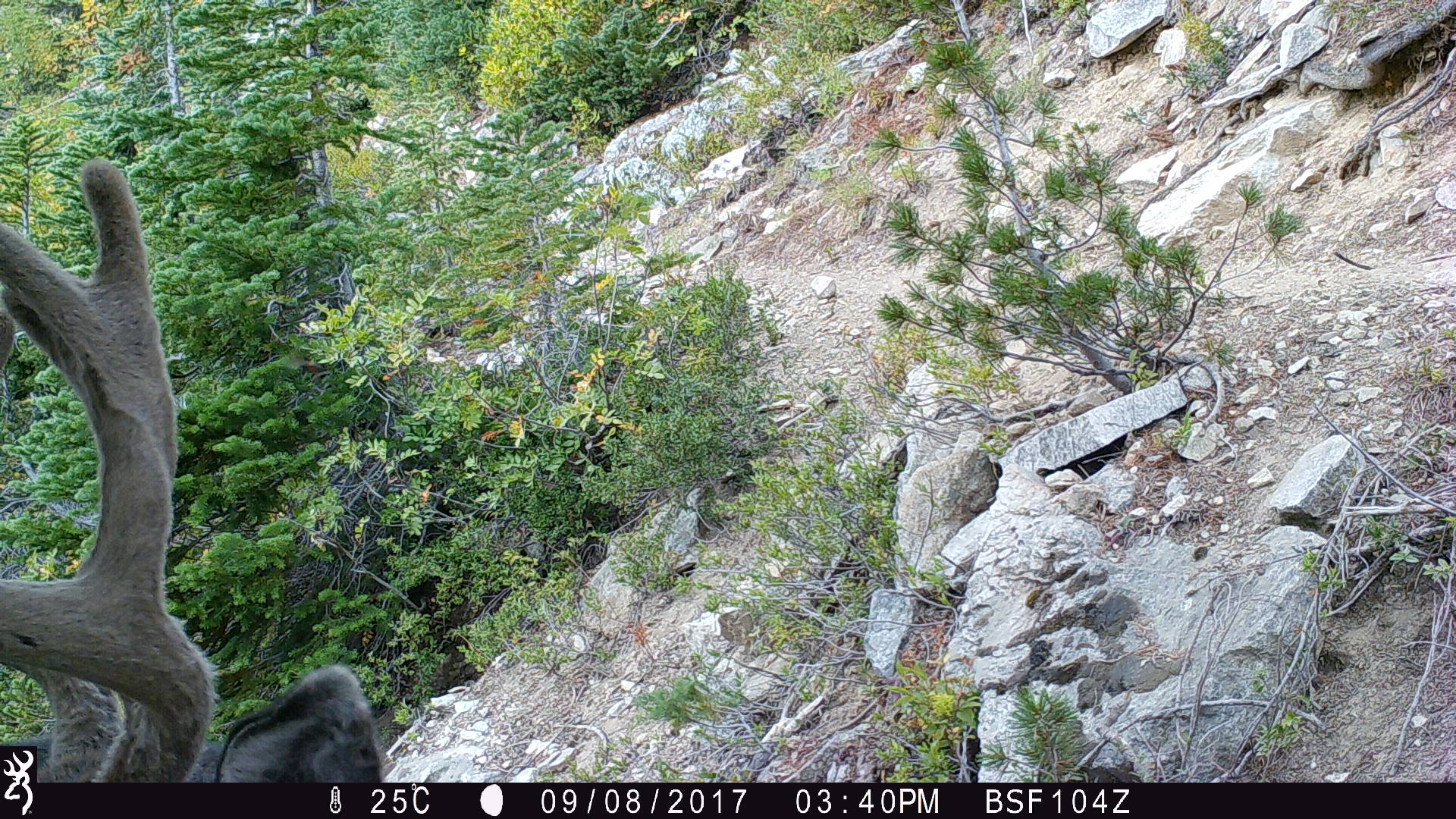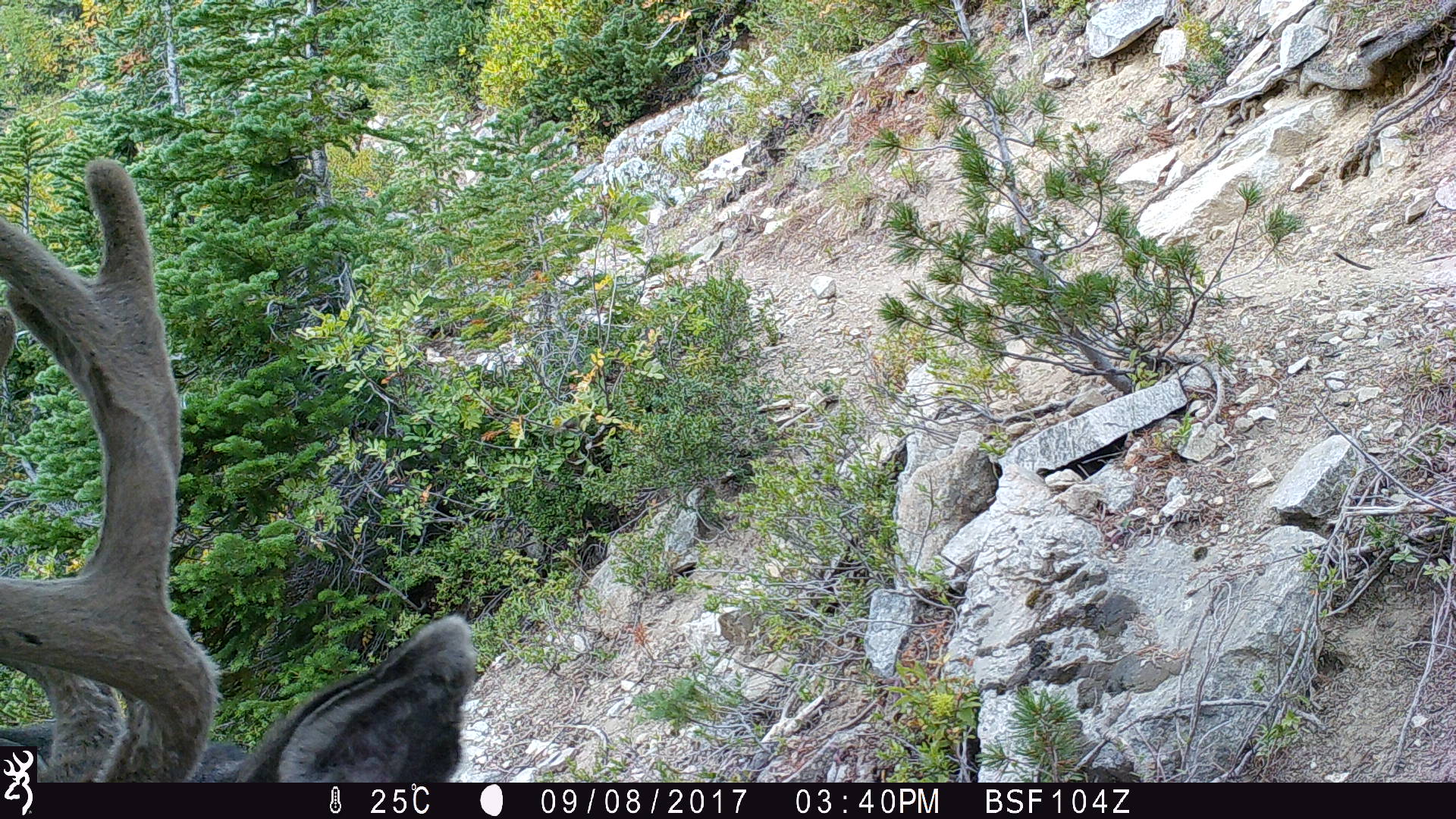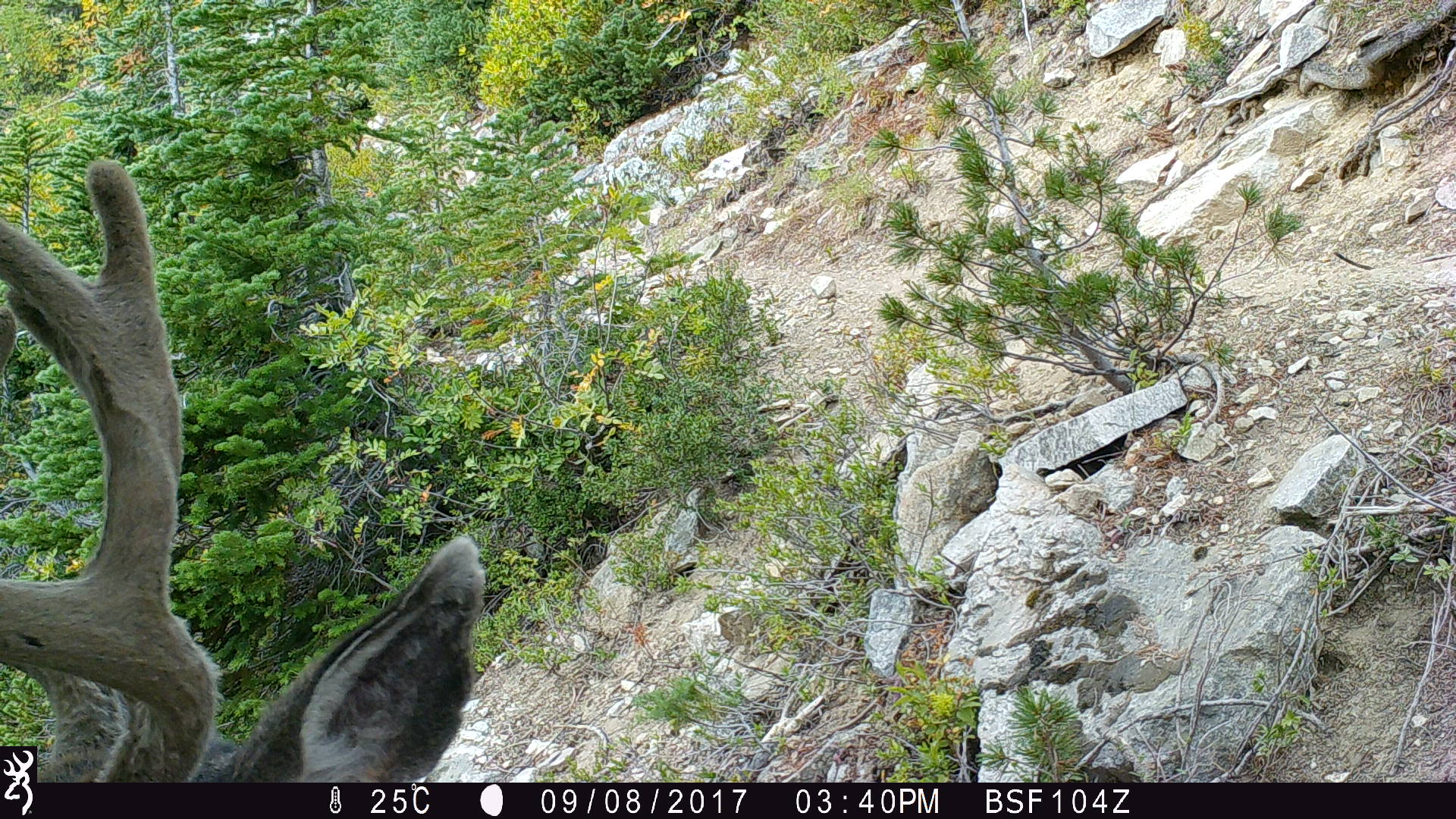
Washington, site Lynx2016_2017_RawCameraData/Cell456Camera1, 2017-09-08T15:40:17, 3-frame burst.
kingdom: Animalia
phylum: Chordata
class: Mammalia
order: Artiodactyla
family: Cervidae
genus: Odocoileus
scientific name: Odocoileus hemionus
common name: mule deer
Odocoileus hemionus (mule deer). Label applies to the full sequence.